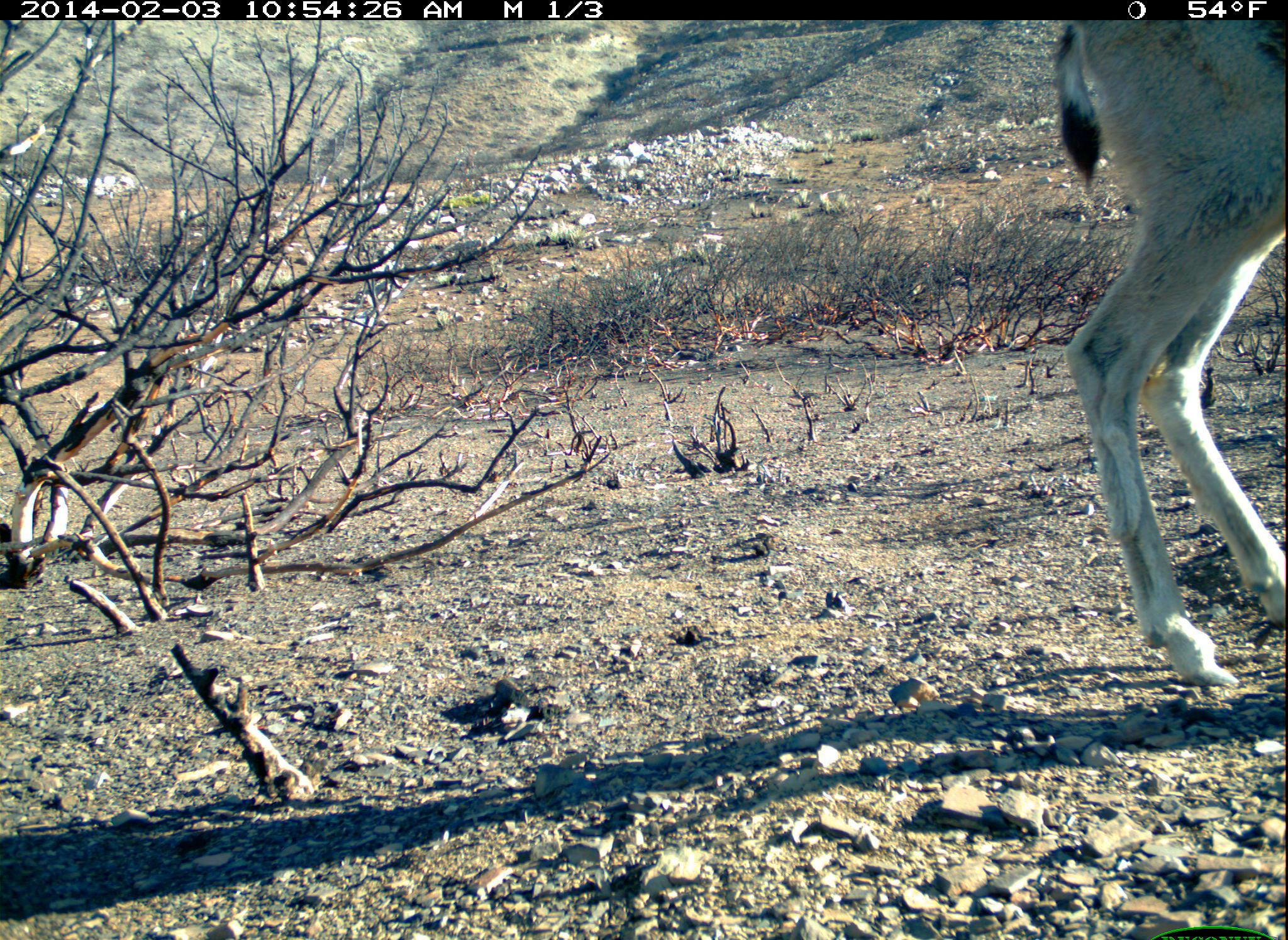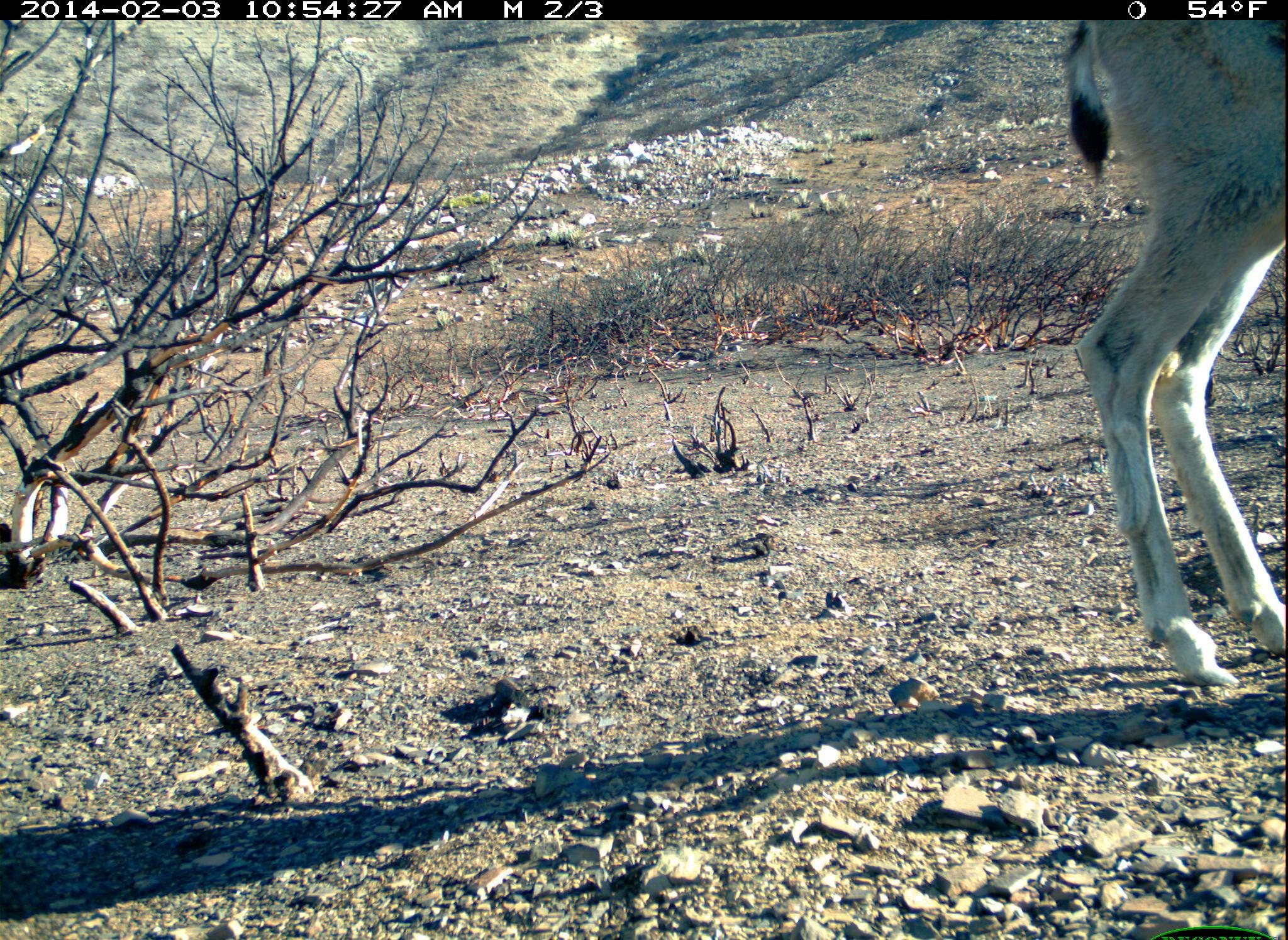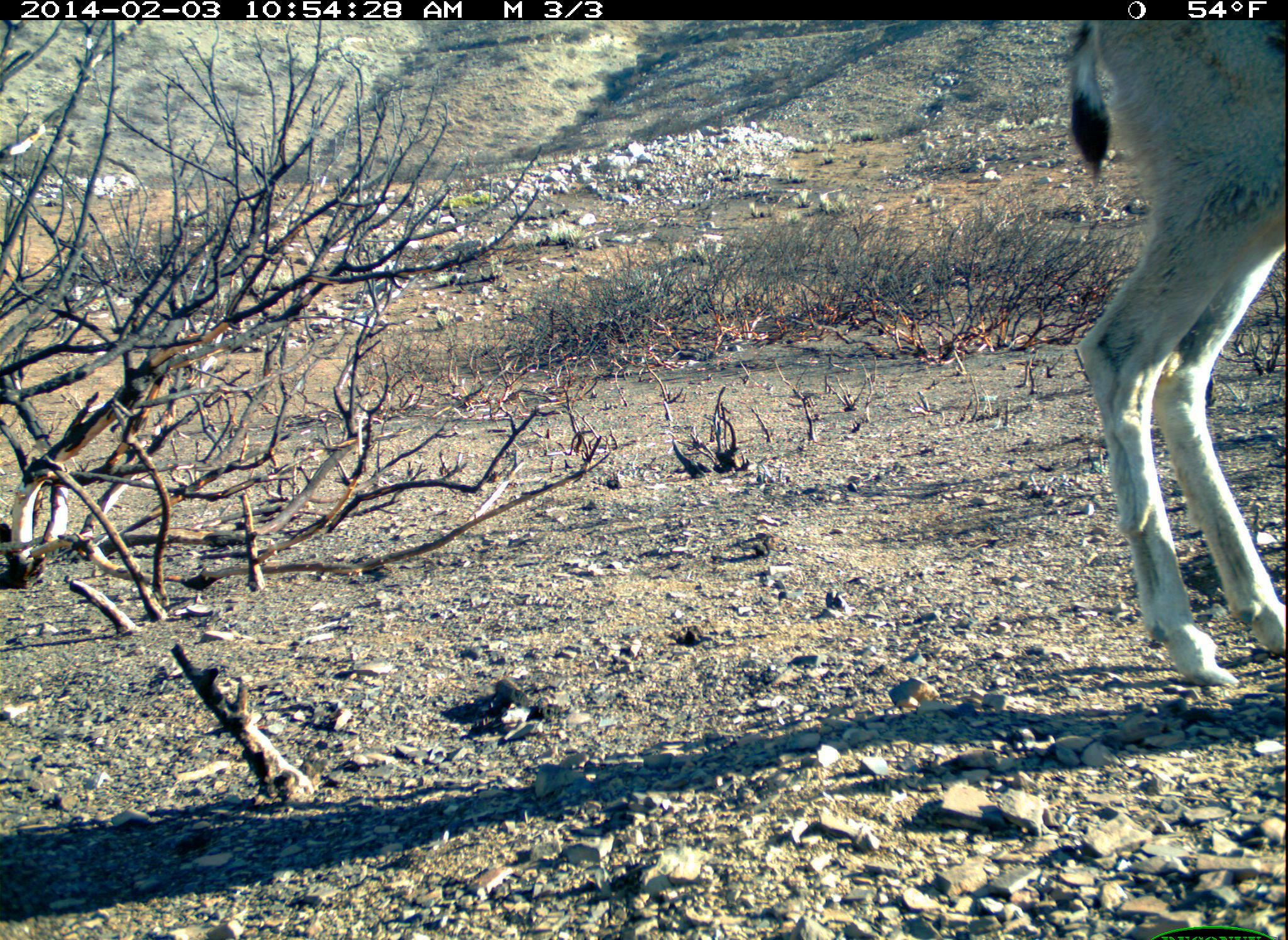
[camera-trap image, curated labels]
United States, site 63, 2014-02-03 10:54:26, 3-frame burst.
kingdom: Animalia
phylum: Chordata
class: Mammalia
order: Artiodactyla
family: Cervidae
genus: Odocoileus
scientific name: Odocoileus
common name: deer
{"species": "deer (Odocoileus)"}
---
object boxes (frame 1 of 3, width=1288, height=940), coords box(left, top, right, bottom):
deer: box(1055, 21, 1287, 686)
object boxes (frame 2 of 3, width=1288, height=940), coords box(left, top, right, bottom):
deer: box(1060, 19, 1287, 688)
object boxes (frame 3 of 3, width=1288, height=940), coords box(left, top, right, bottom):
deer: box(1063, 24, 1286, 691)